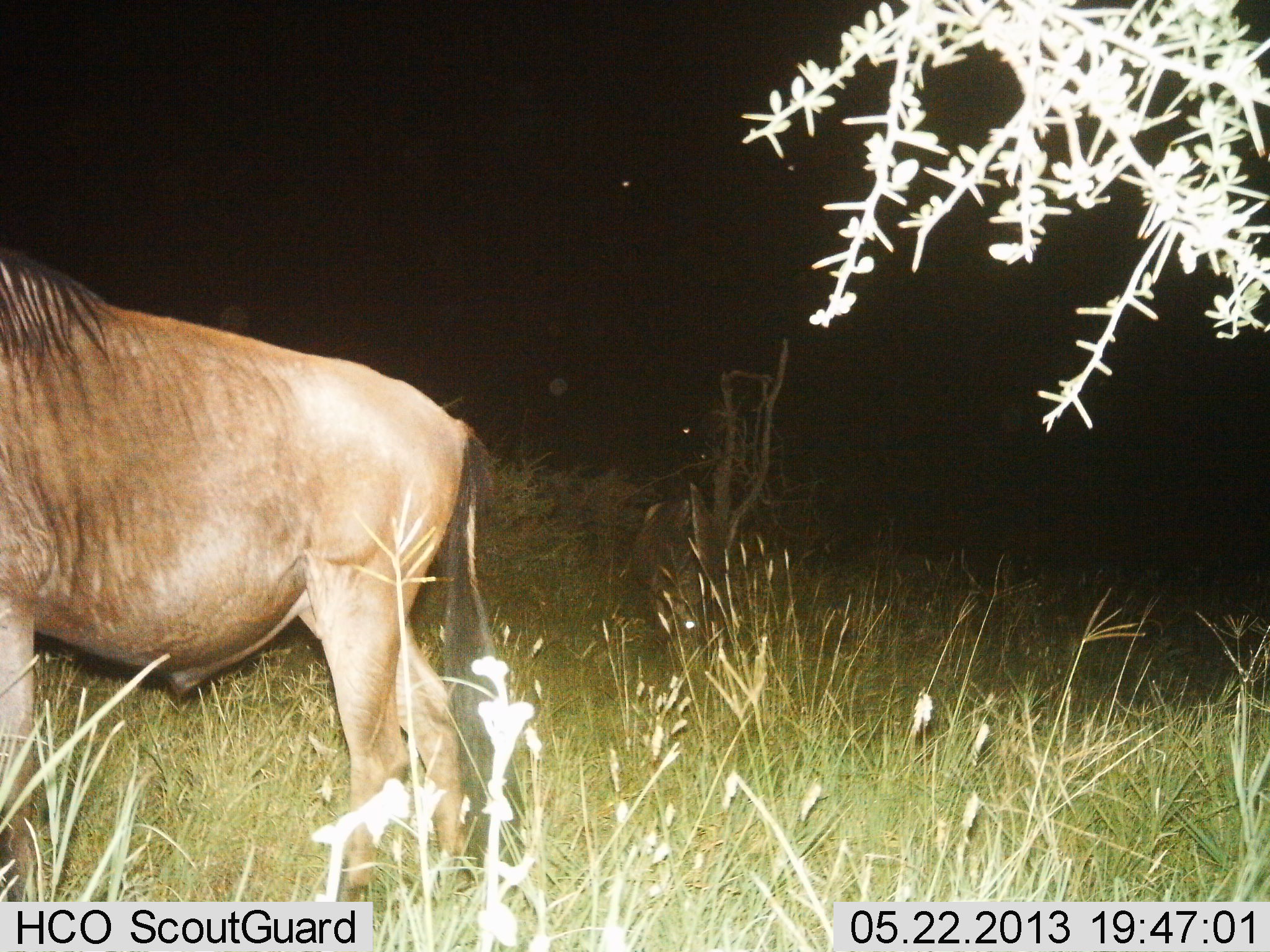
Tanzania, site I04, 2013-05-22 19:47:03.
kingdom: Animalia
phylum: Chordata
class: Mammalia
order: Artiodactyla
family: Bovidae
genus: Connochaetes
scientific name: Connochaetes taurinus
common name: blue wildebeest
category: wildebeest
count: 1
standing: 90%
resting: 0%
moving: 10%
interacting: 0%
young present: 0%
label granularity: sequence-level